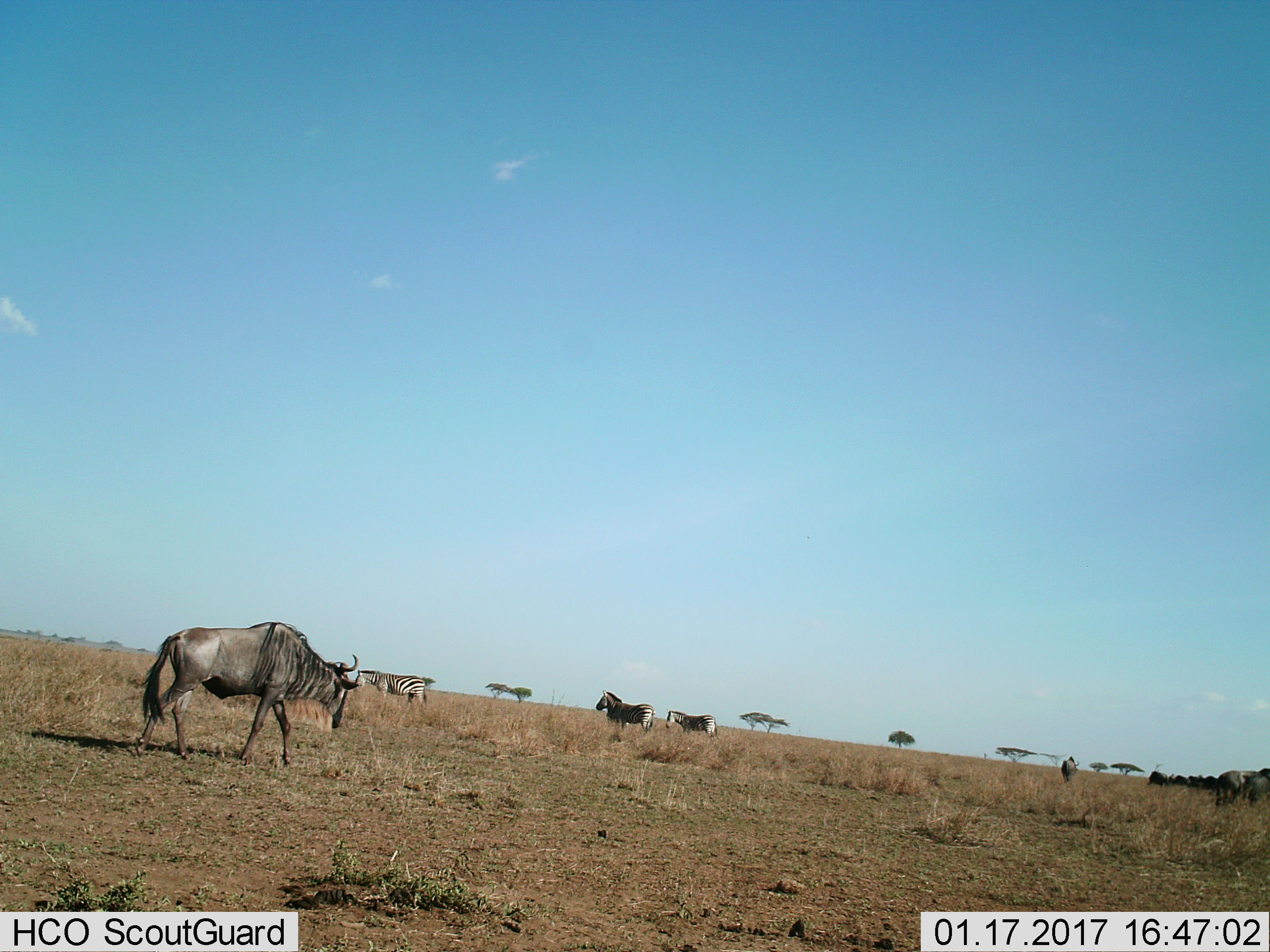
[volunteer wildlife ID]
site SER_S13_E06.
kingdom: Animalia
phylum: Chordata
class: Mammalia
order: Artiodactyla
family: Bovidae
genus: Connochaetes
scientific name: Connochaetes taurinus taurinus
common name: blue wildebeest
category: wildebeestblue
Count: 3.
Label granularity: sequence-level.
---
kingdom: Animalia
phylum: Chordata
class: Mammalia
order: Perissodactyla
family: Equidae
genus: Equus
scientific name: Equus quagga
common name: plains zebra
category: zebraplains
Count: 3.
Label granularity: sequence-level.